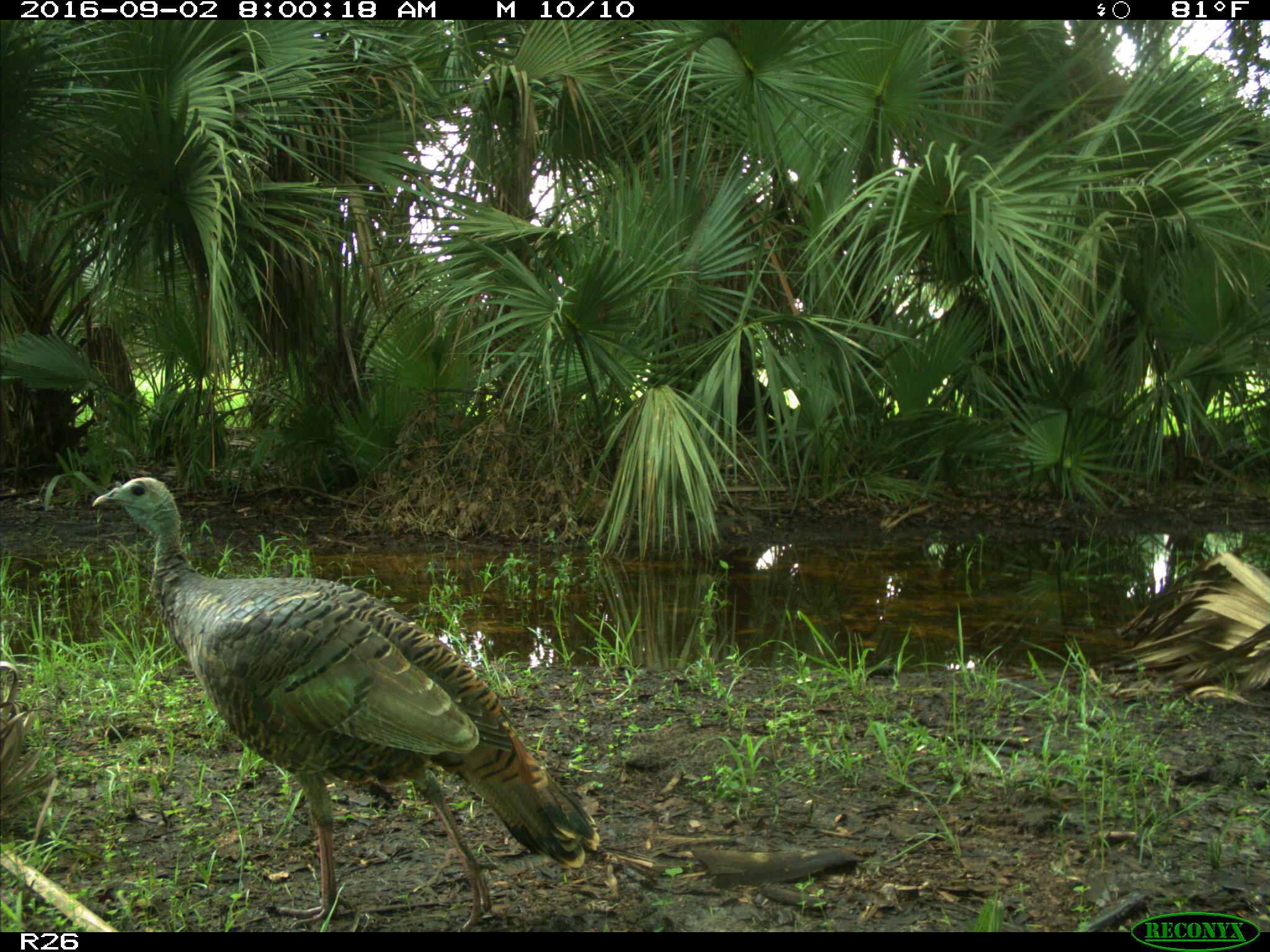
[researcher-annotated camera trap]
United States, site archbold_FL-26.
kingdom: Animalia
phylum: Chordata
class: Aves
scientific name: Aves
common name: birds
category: unidentified bird